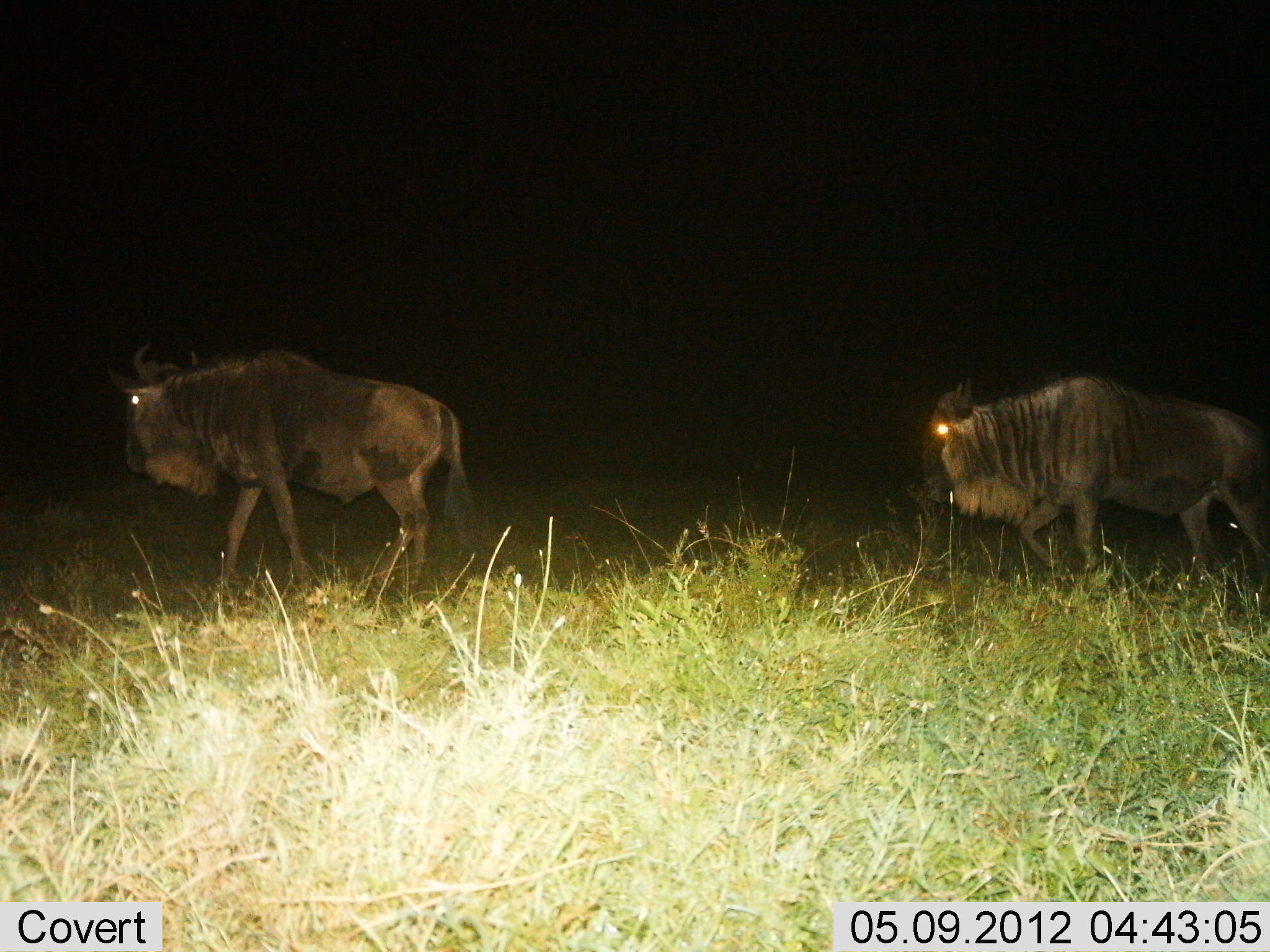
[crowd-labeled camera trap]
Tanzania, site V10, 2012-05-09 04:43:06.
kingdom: Animalia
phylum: Chordata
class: Mammalia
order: Artiodactyla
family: Bovidae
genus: Connochaetes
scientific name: Connochaetes taurinus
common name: blue wildebeest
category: wildebeest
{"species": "wildebeest (blue wildebeest) (Connochaetes taurinus)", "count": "2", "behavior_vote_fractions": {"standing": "10%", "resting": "0%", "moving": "90%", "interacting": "0%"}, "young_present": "0%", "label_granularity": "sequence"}